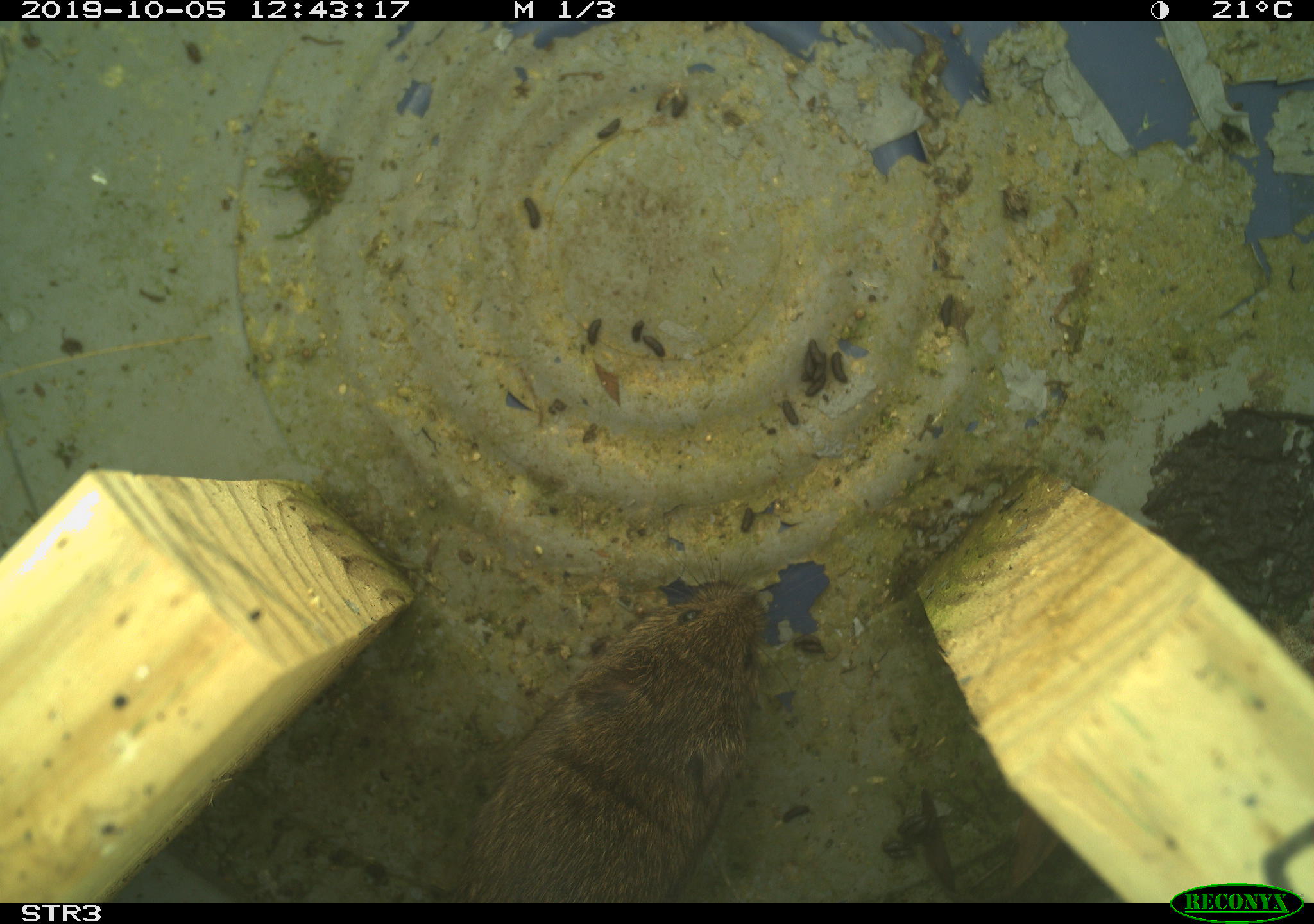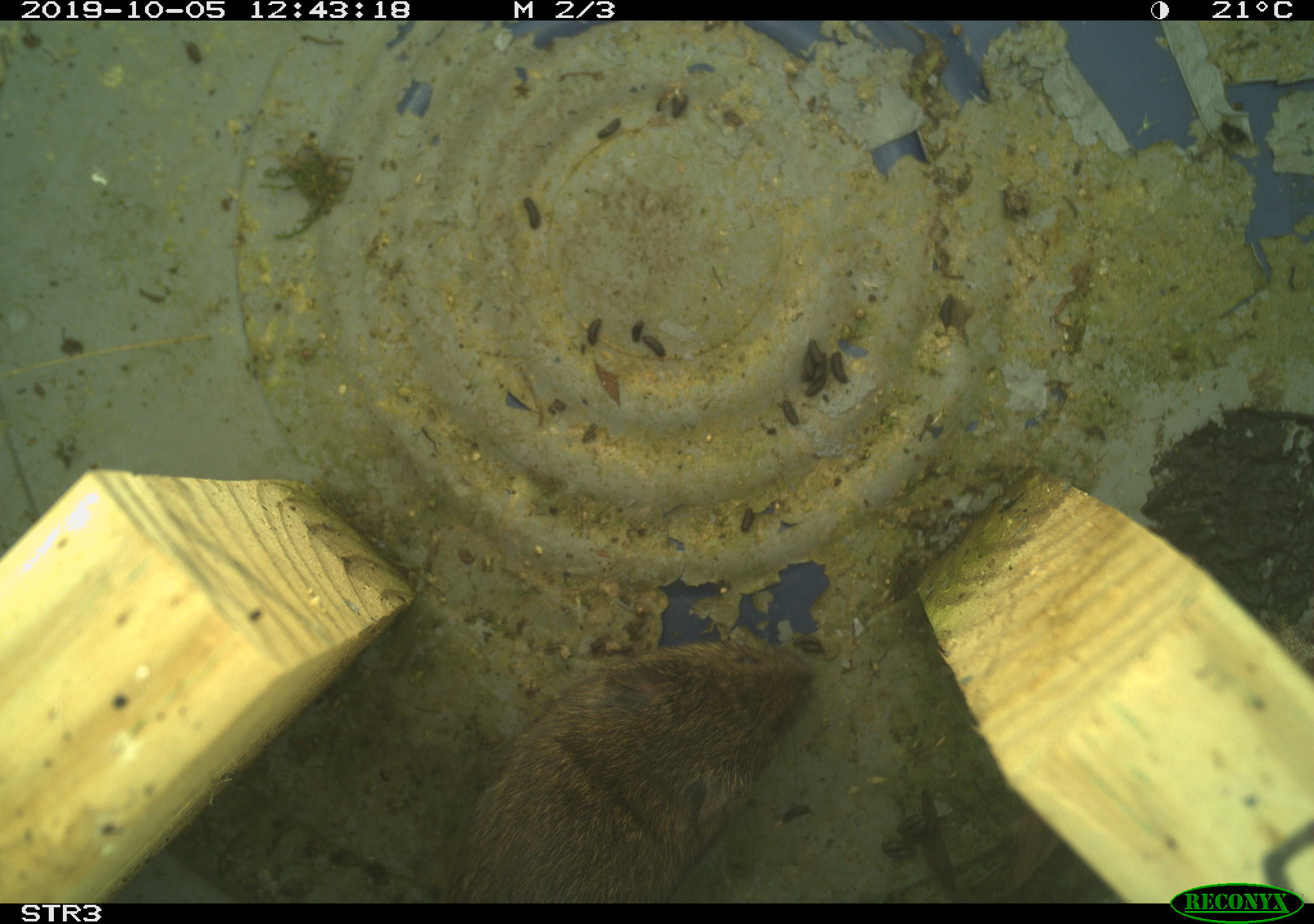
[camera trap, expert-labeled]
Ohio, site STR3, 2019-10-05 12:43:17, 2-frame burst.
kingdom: Animalia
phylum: Chordata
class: Mammalia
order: Rodentia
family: Cricetidae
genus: Microtus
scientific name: Microtus pennsylvanicus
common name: meadow vole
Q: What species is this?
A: Meadow vole (Microtus pennsylvanicus).